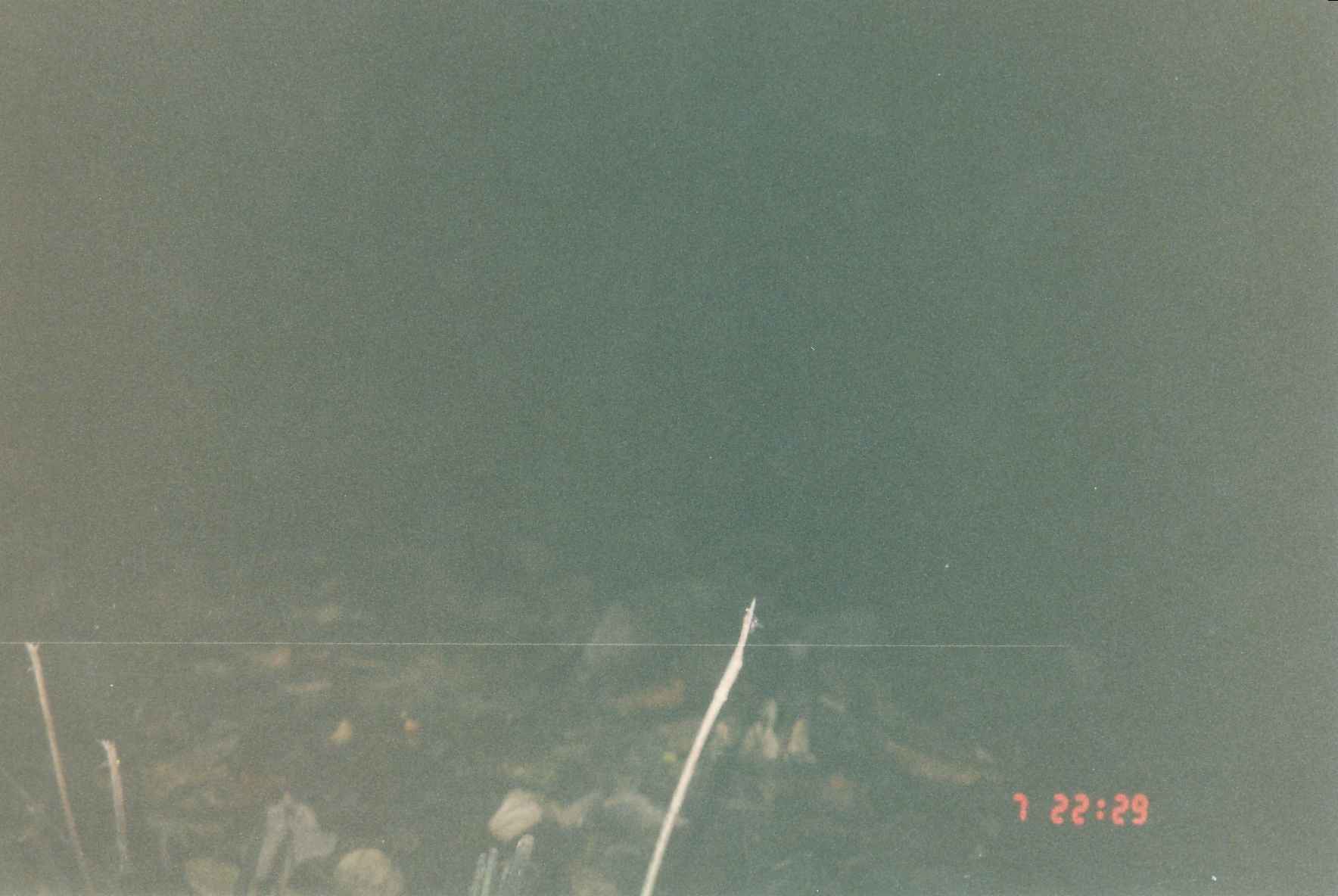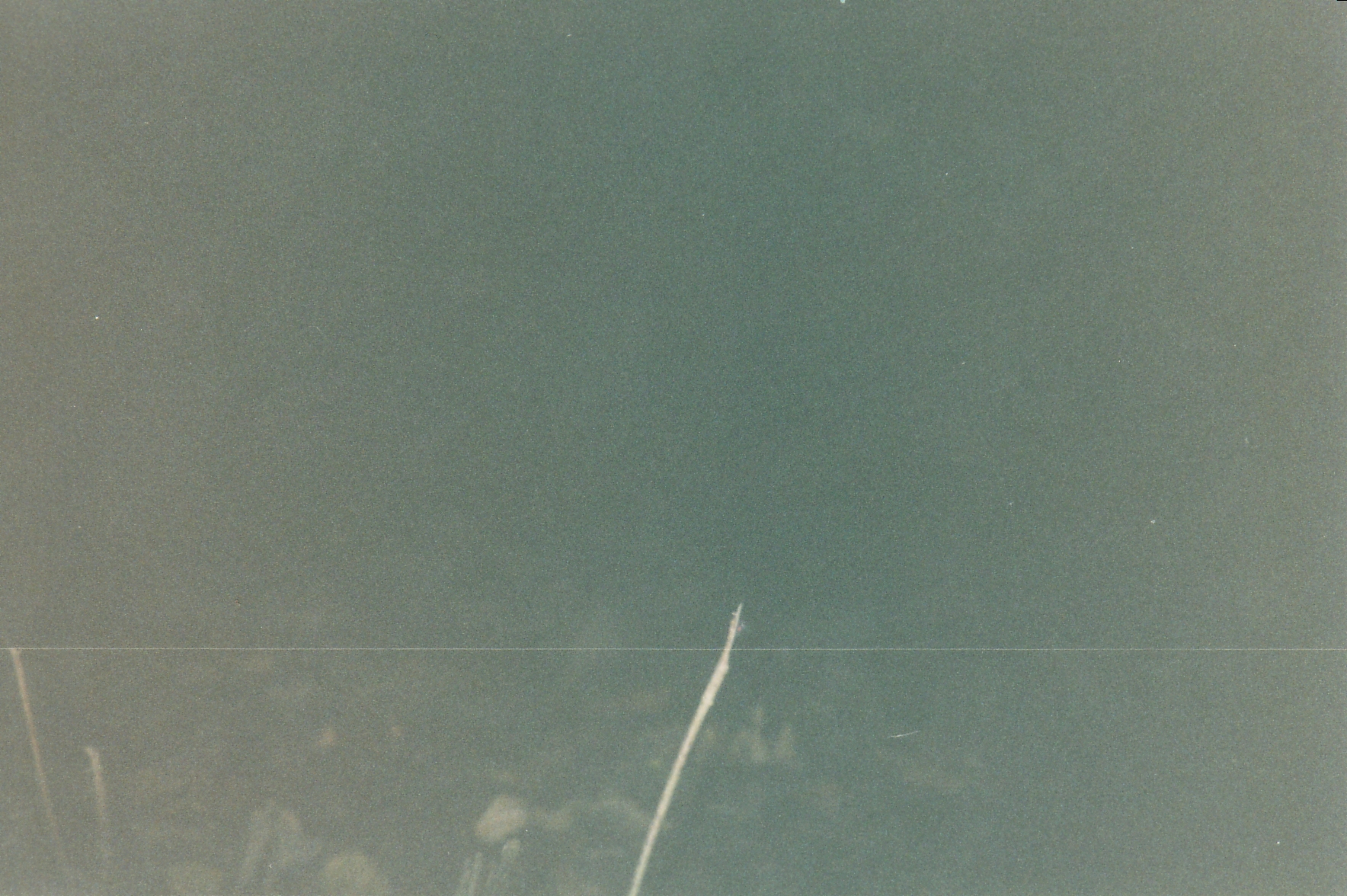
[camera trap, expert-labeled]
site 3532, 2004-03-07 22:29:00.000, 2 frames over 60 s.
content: unidentified animal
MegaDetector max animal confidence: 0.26